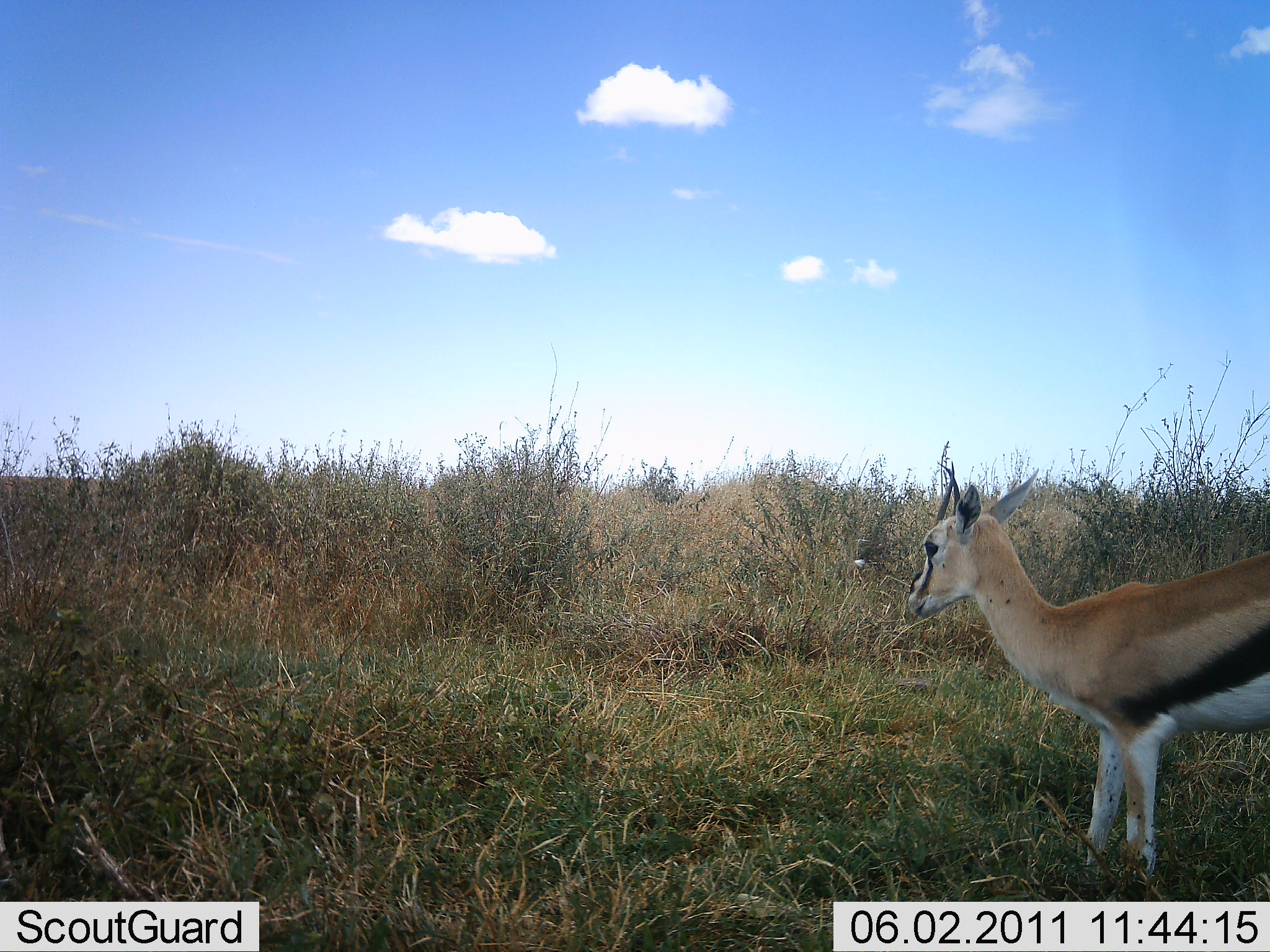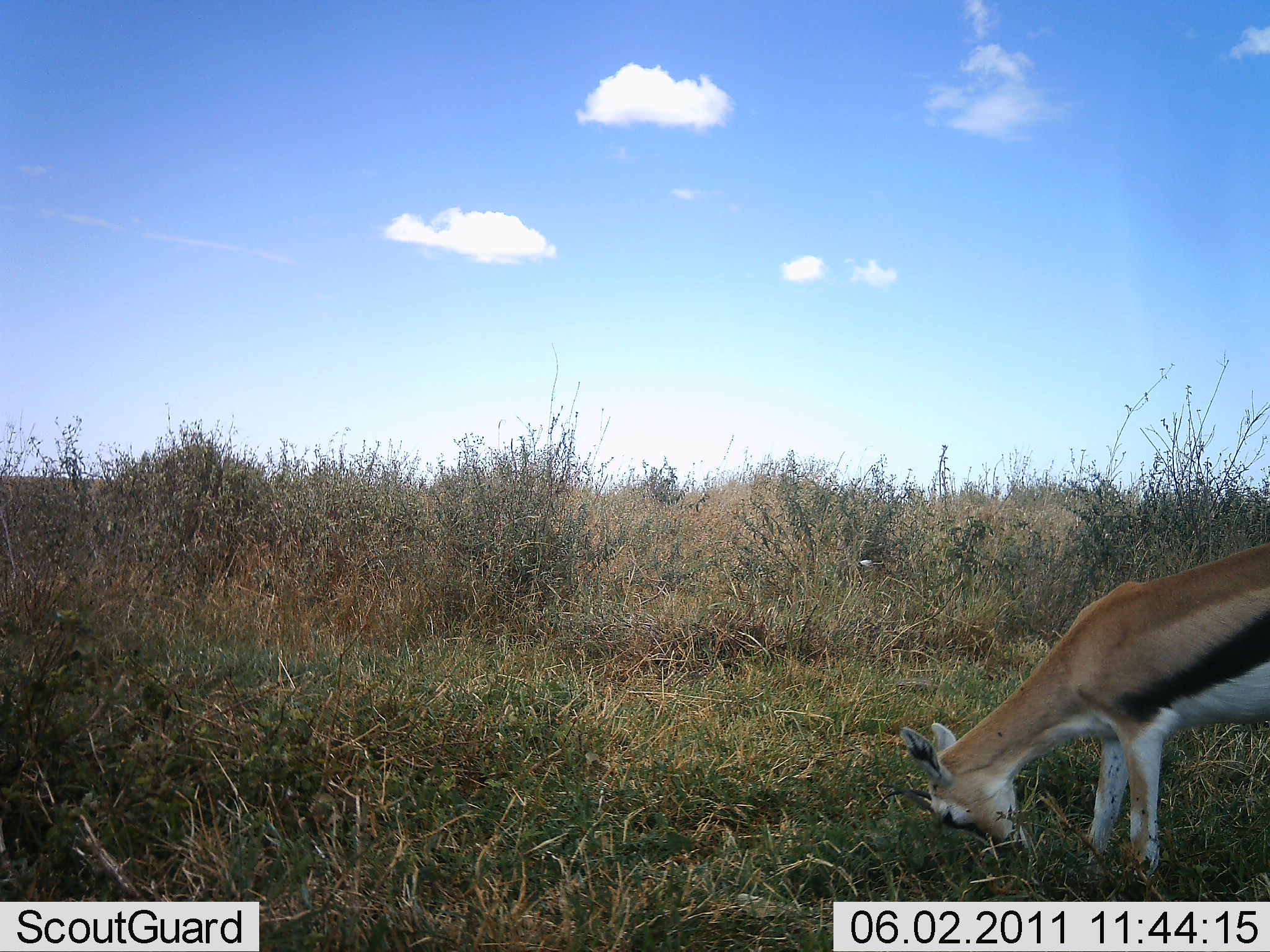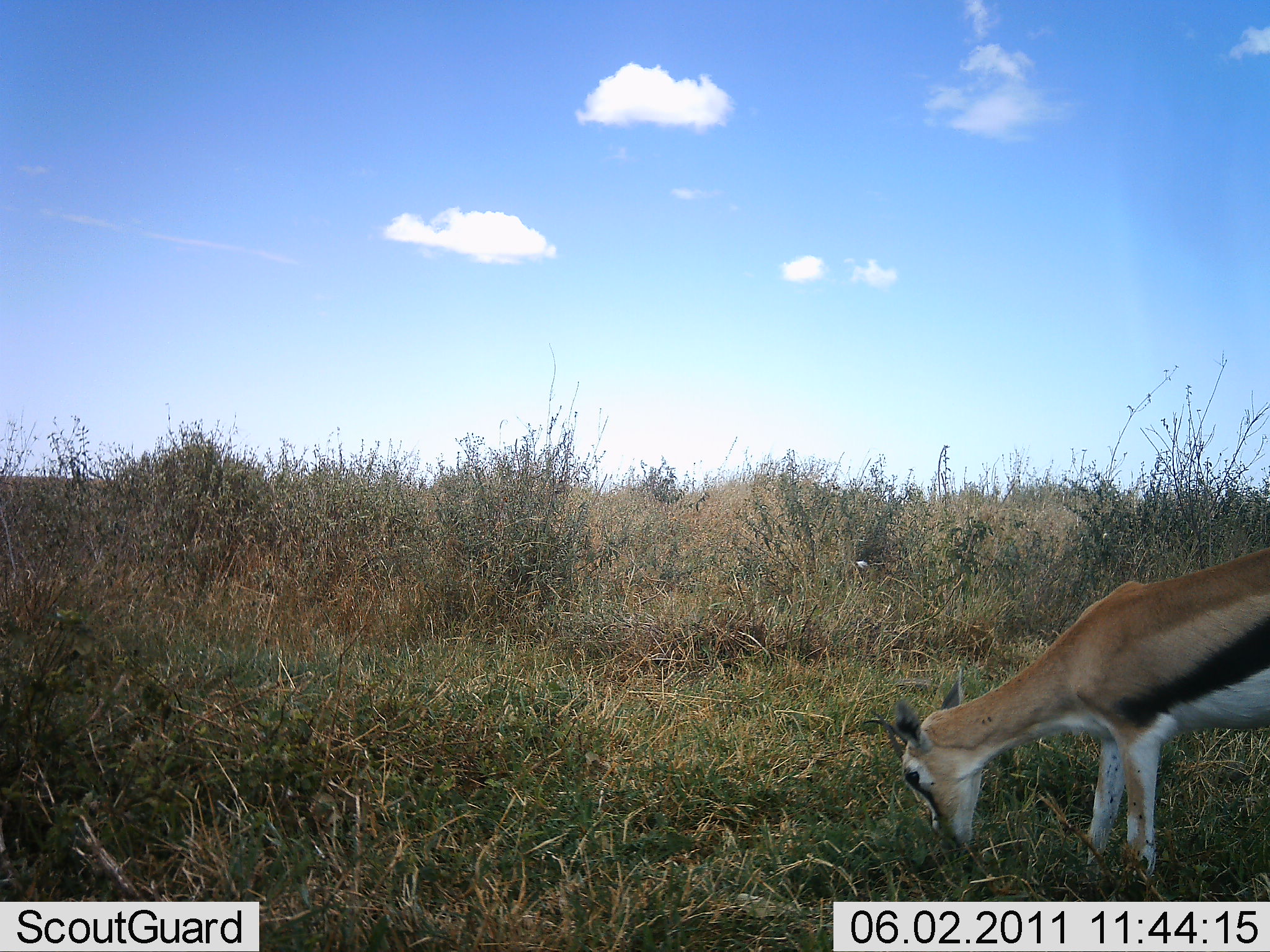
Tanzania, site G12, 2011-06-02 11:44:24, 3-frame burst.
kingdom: Animalia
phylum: Chordata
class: Mammalia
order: Artiodactyla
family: Bovidae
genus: Eudorcas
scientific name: Eudorcas thomsonii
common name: thomson's gazelle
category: gazellethomsons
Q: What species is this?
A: Gazellethomsons (thomson's gazelle) (Eudorcas thomsonii).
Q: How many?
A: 1.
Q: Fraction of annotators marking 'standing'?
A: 64%.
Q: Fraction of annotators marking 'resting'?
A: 0%.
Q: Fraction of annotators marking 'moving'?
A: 0%.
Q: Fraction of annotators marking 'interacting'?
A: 0%.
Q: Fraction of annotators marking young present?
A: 0%.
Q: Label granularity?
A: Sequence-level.